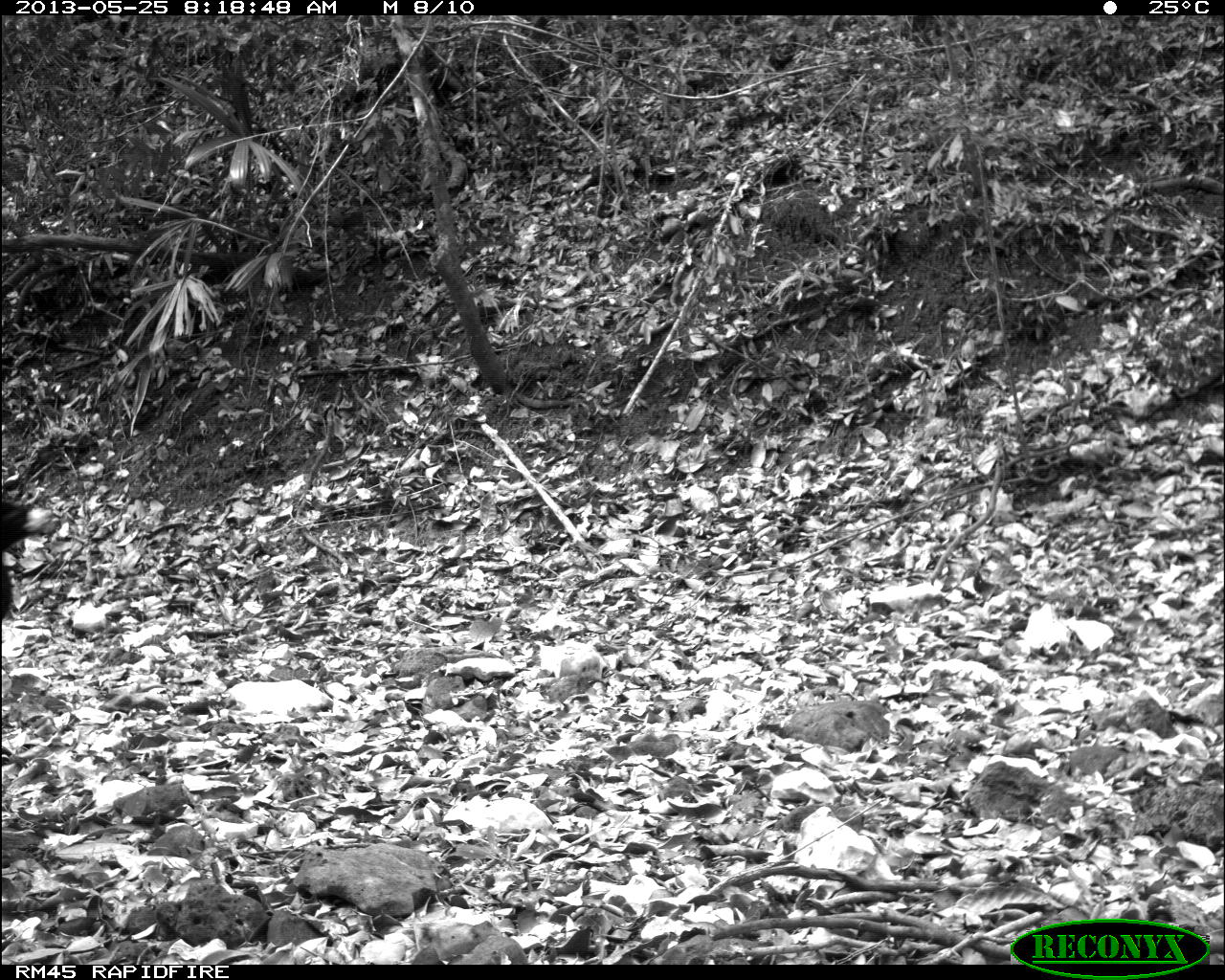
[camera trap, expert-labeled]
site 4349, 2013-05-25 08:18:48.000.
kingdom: Animalia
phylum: Chordata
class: Aves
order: Galliformes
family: Cracidae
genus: Crax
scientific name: Crax rubra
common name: great curassow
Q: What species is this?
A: Crax rubra (great curassow).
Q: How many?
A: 2.